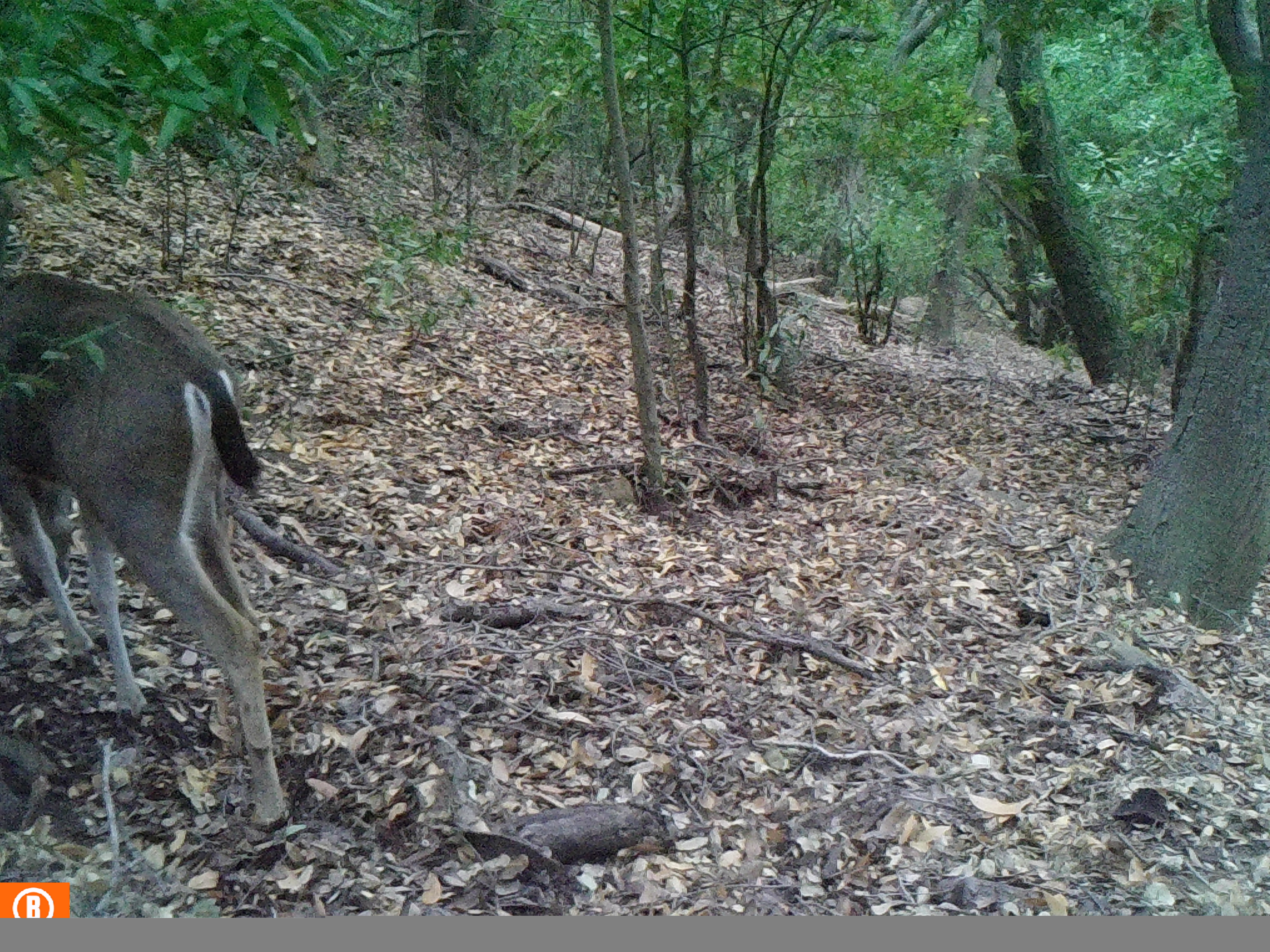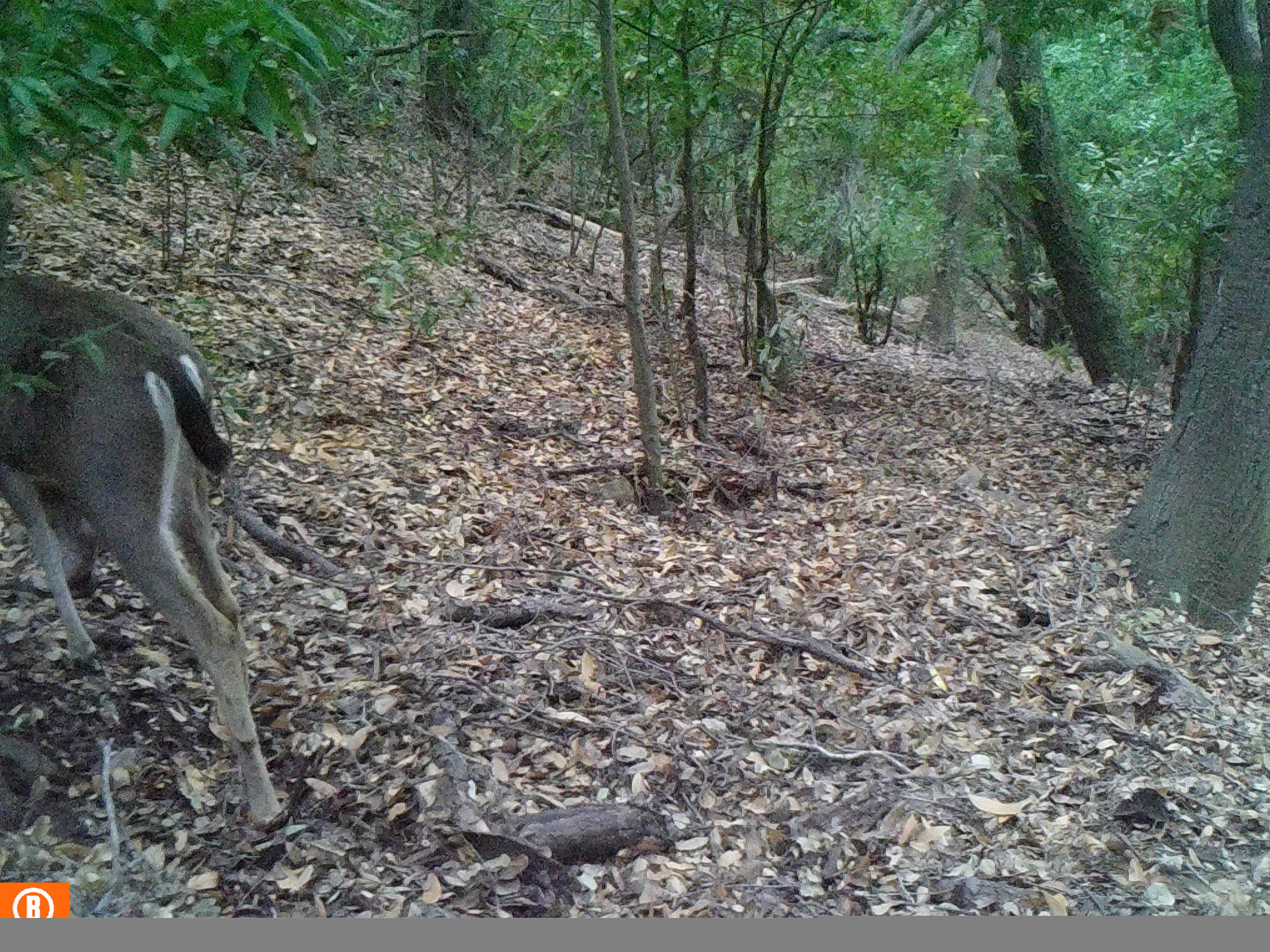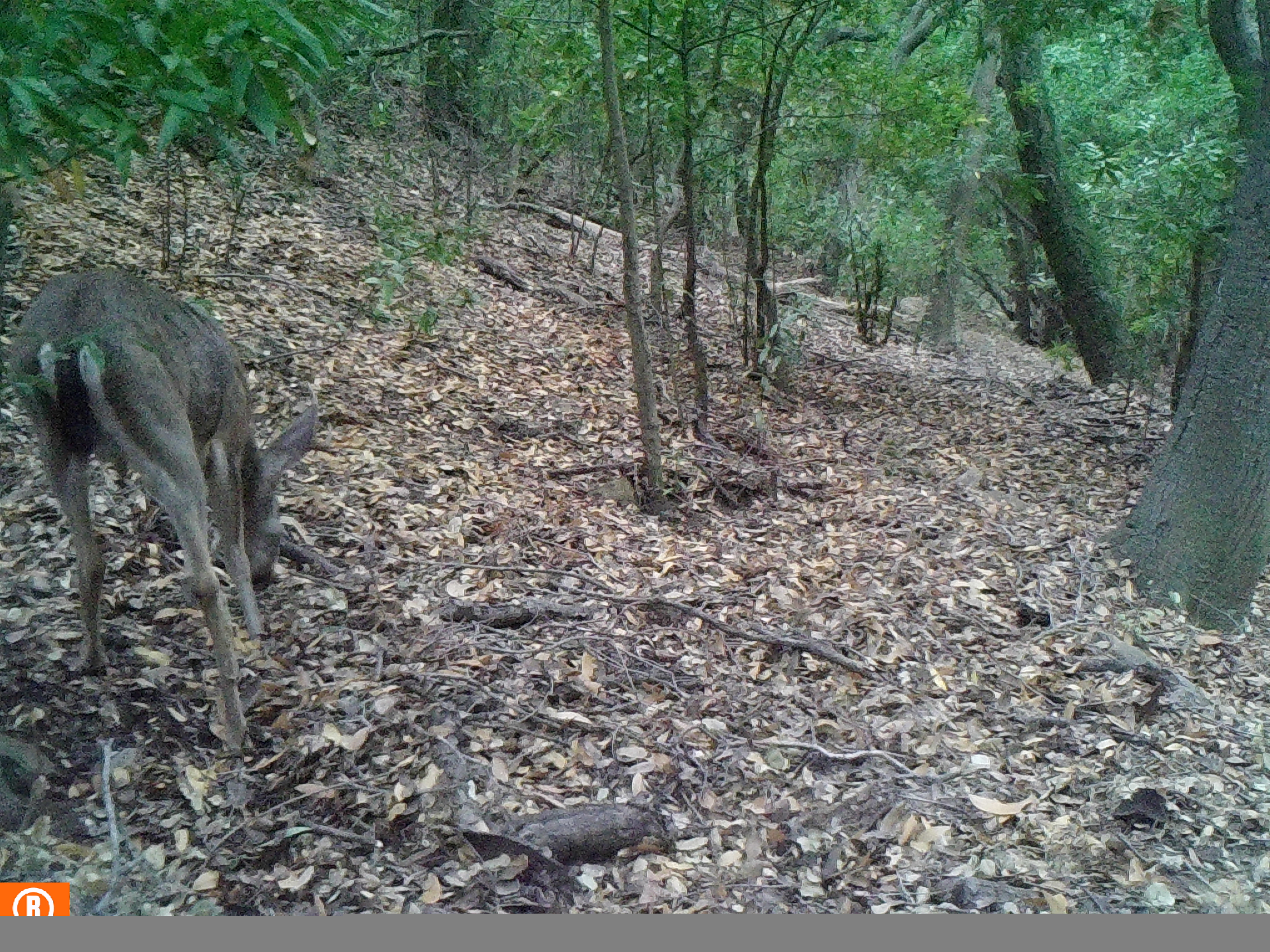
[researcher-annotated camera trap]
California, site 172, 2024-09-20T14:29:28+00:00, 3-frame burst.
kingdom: Animalia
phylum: Chordata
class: Mammalia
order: Artiodactyla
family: Cervidae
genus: Odocoileus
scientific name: Odocoileus hemionus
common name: mule deer